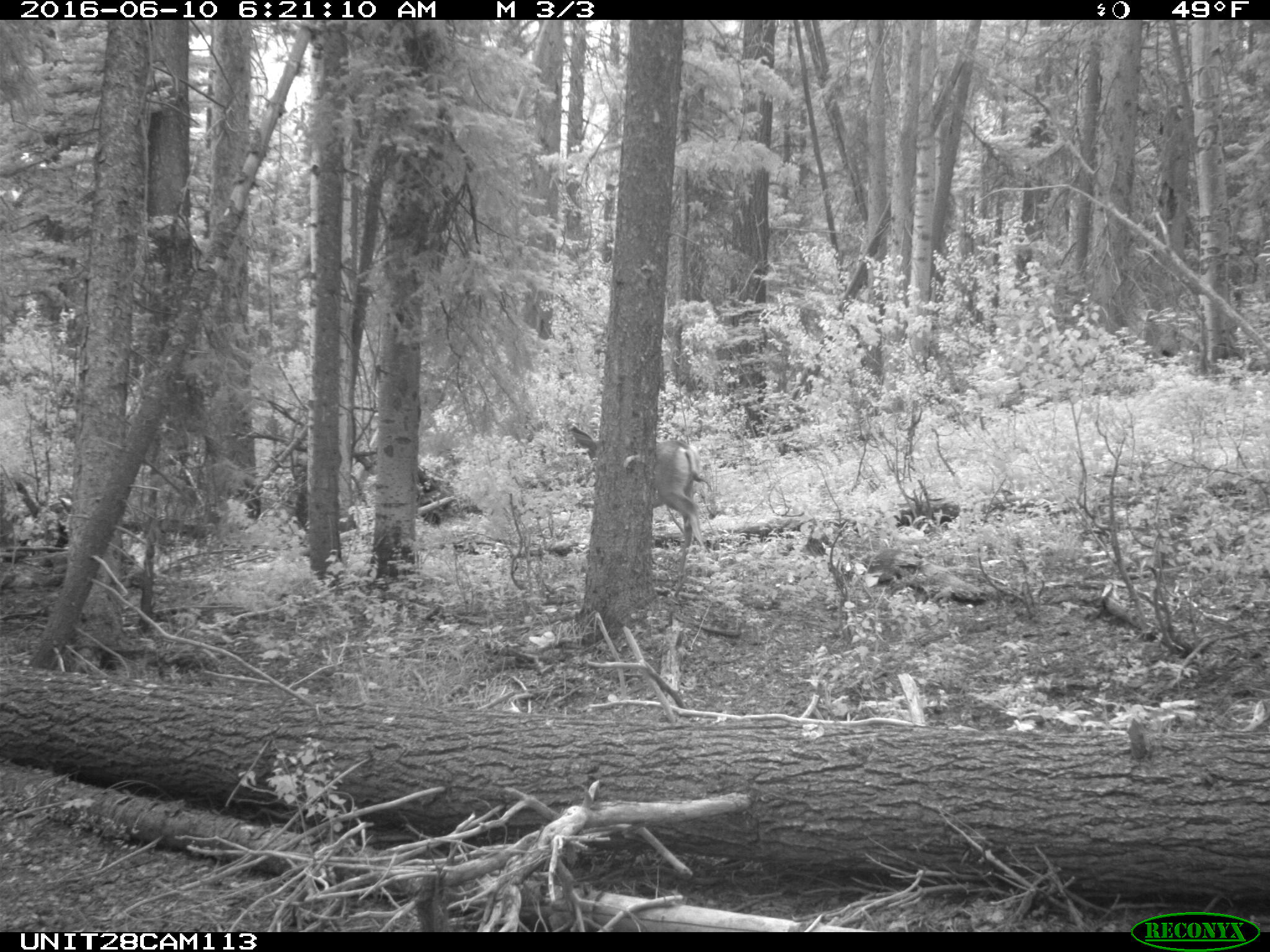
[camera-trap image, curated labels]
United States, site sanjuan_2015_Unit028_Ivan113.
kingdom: Animalia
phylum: Chordata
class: Mammalia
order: Artiodactyla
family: Cervidae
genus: Odocoileus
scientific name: Odocoileus hemionus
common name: mule deer